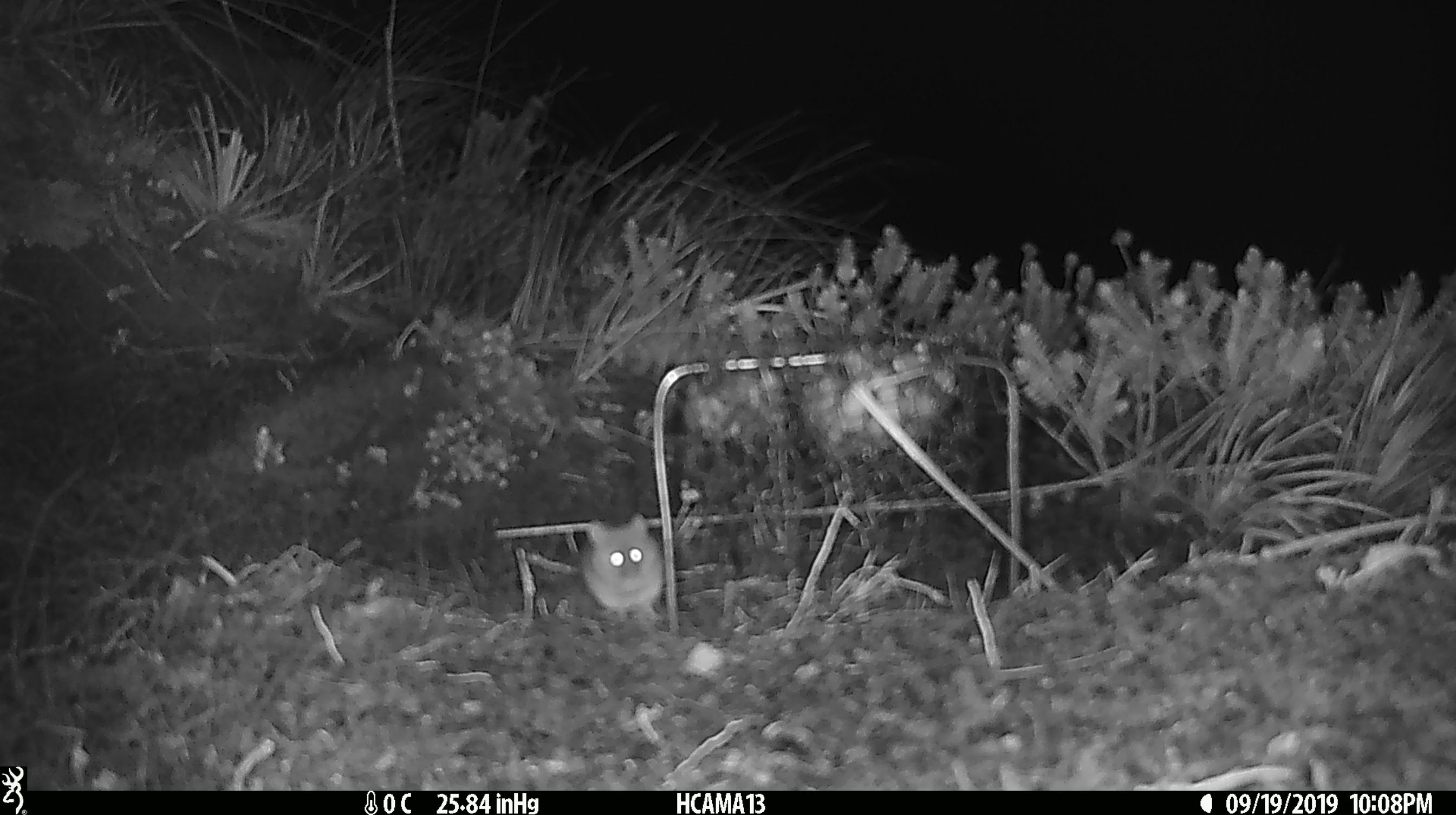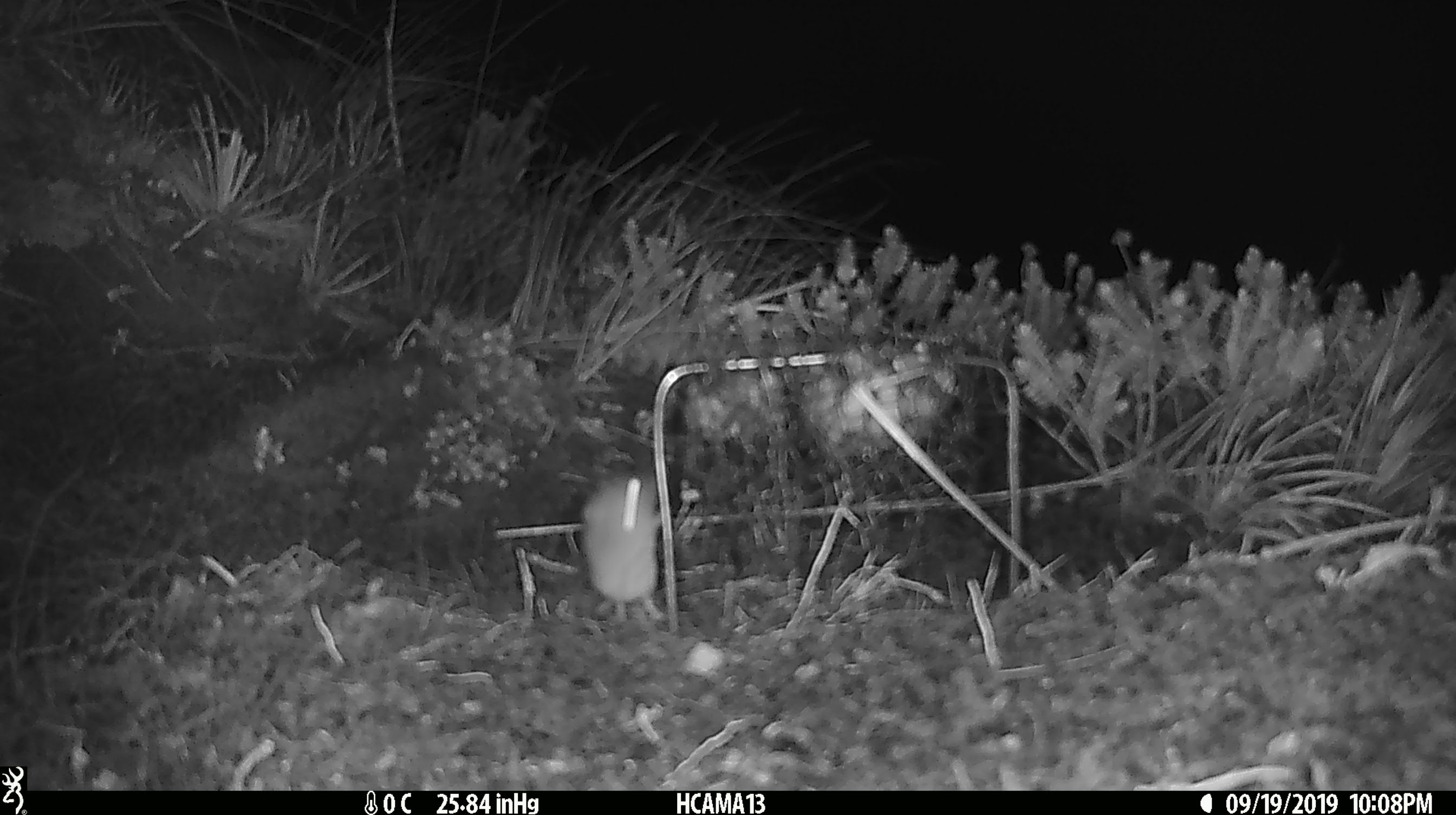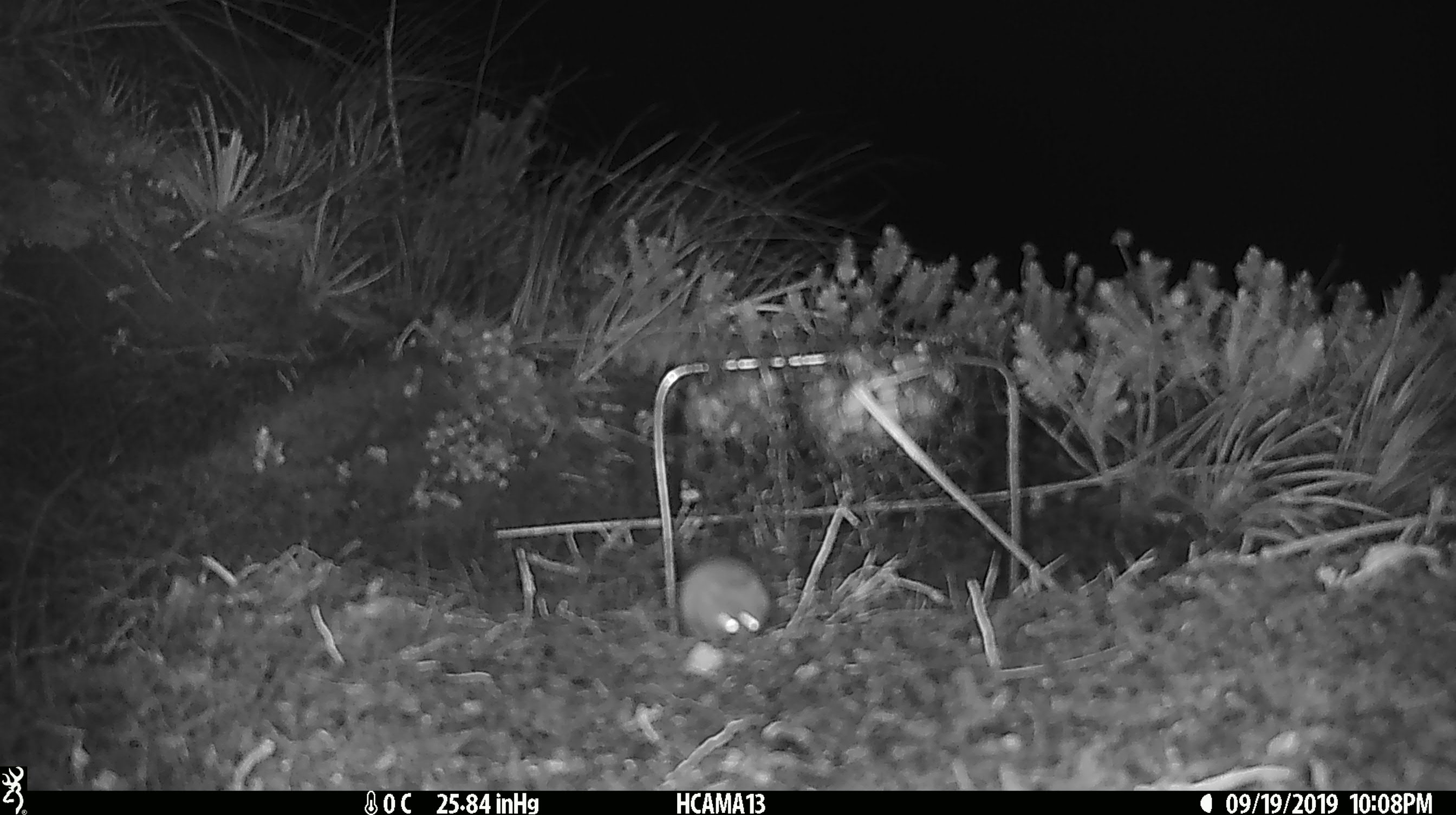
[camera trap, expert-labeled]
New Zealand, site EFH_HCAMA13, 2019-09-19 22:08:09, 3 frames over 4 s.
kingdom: Animalia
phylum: Chordata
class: Mammalia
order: Rodentia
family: Muridae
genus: Mus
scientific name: Mus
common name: mouse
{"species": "mouse (Mus)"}